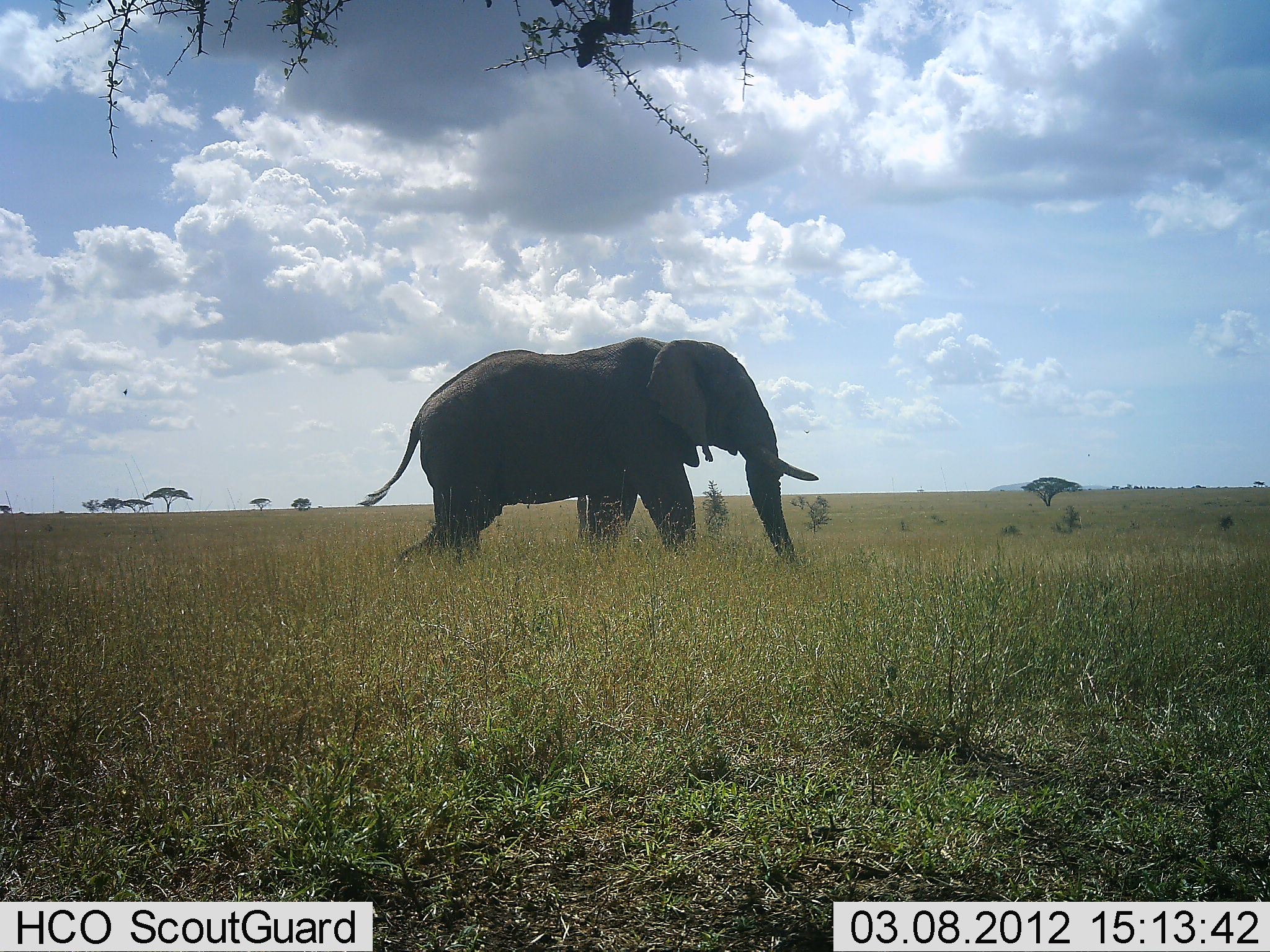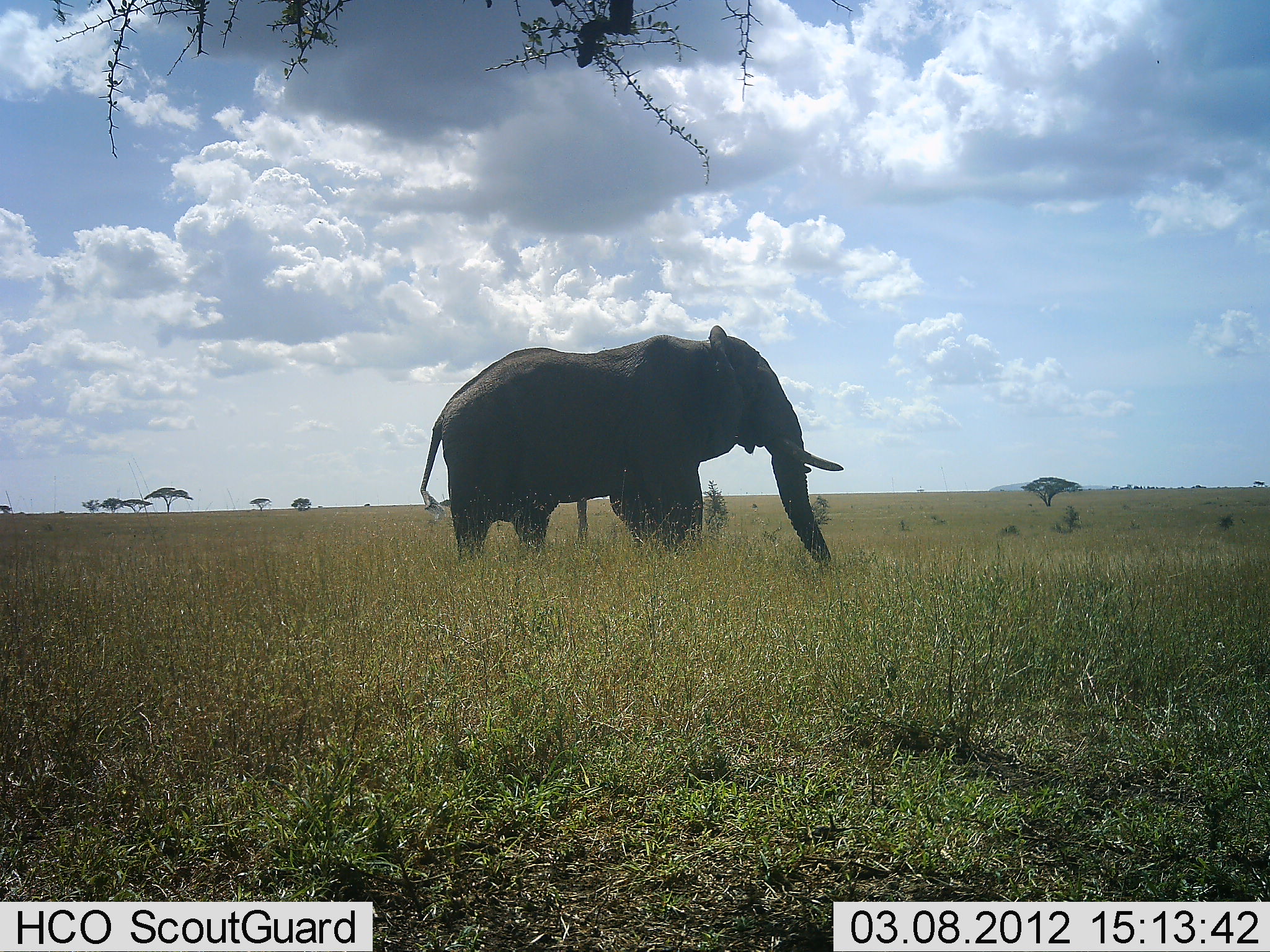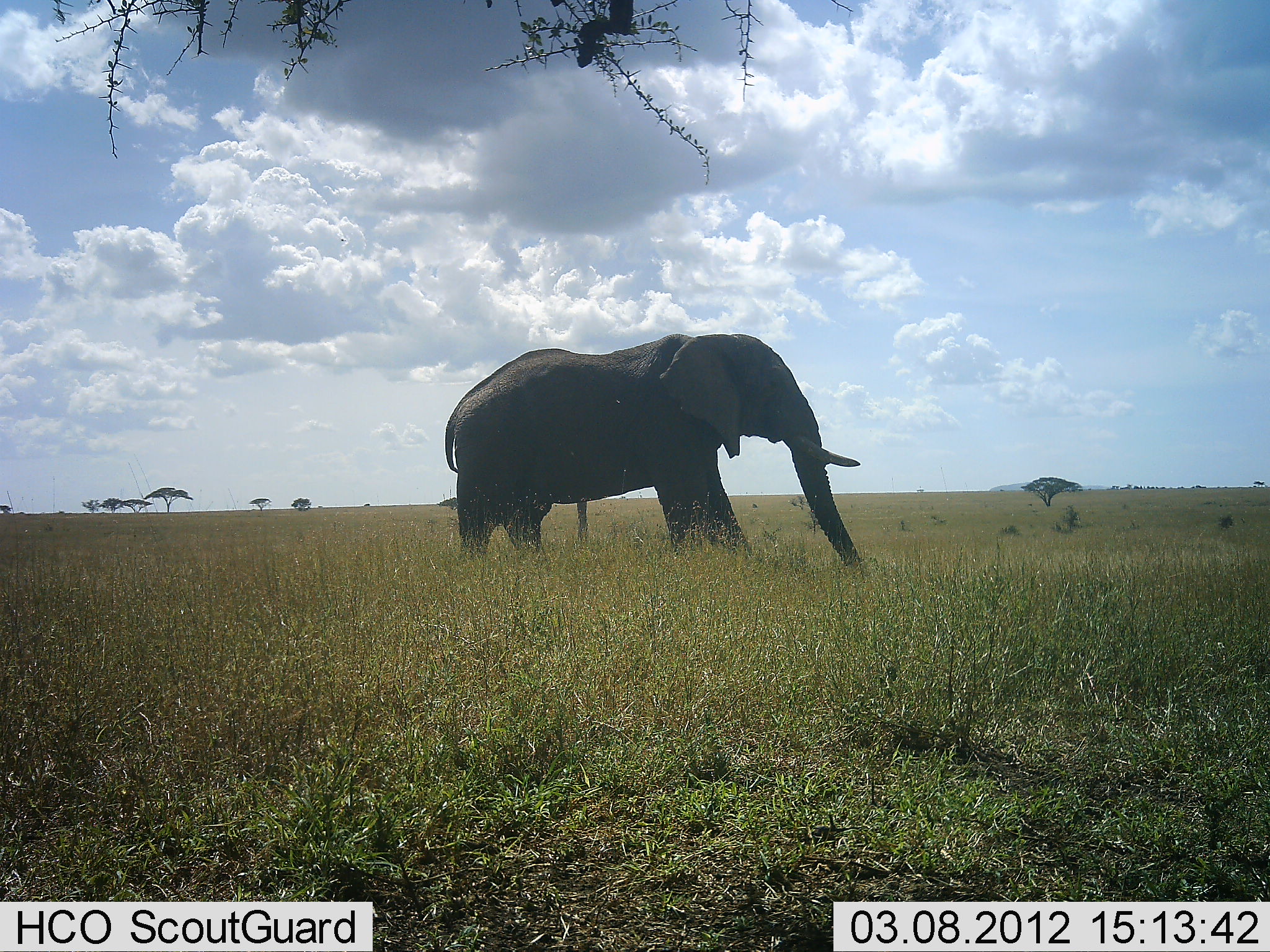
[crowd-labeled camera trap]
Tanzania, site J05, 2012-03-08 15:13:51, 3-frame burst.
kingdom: Animalia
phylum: Chordata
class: Mammalia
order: Proboscidea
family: Elephantidae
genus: Loxodonta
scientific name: Loxodonta africana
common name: african bush elephant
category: elephant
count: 1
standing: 14%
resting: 0%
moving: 93%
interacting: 0%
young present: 0%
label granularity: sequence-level